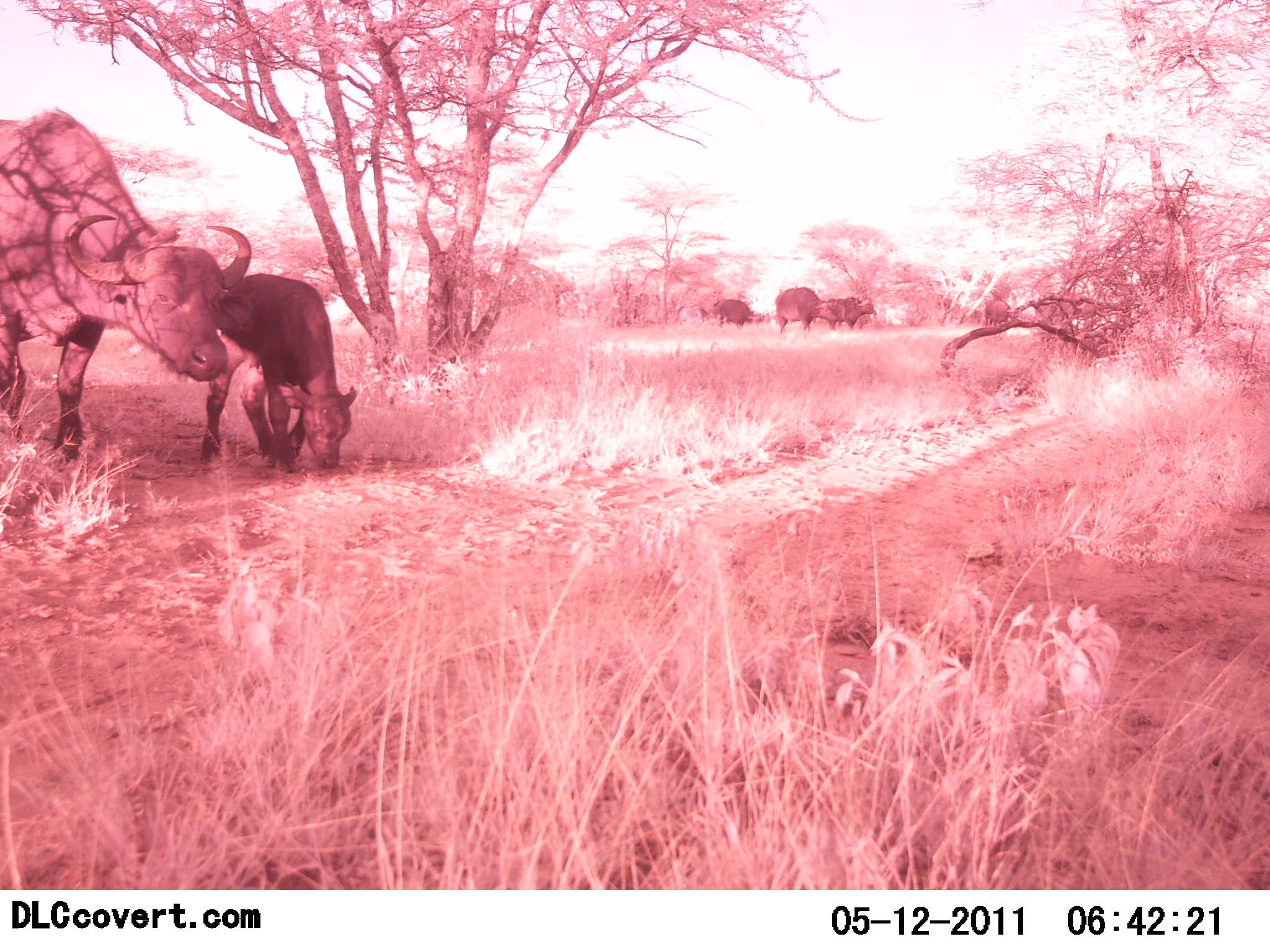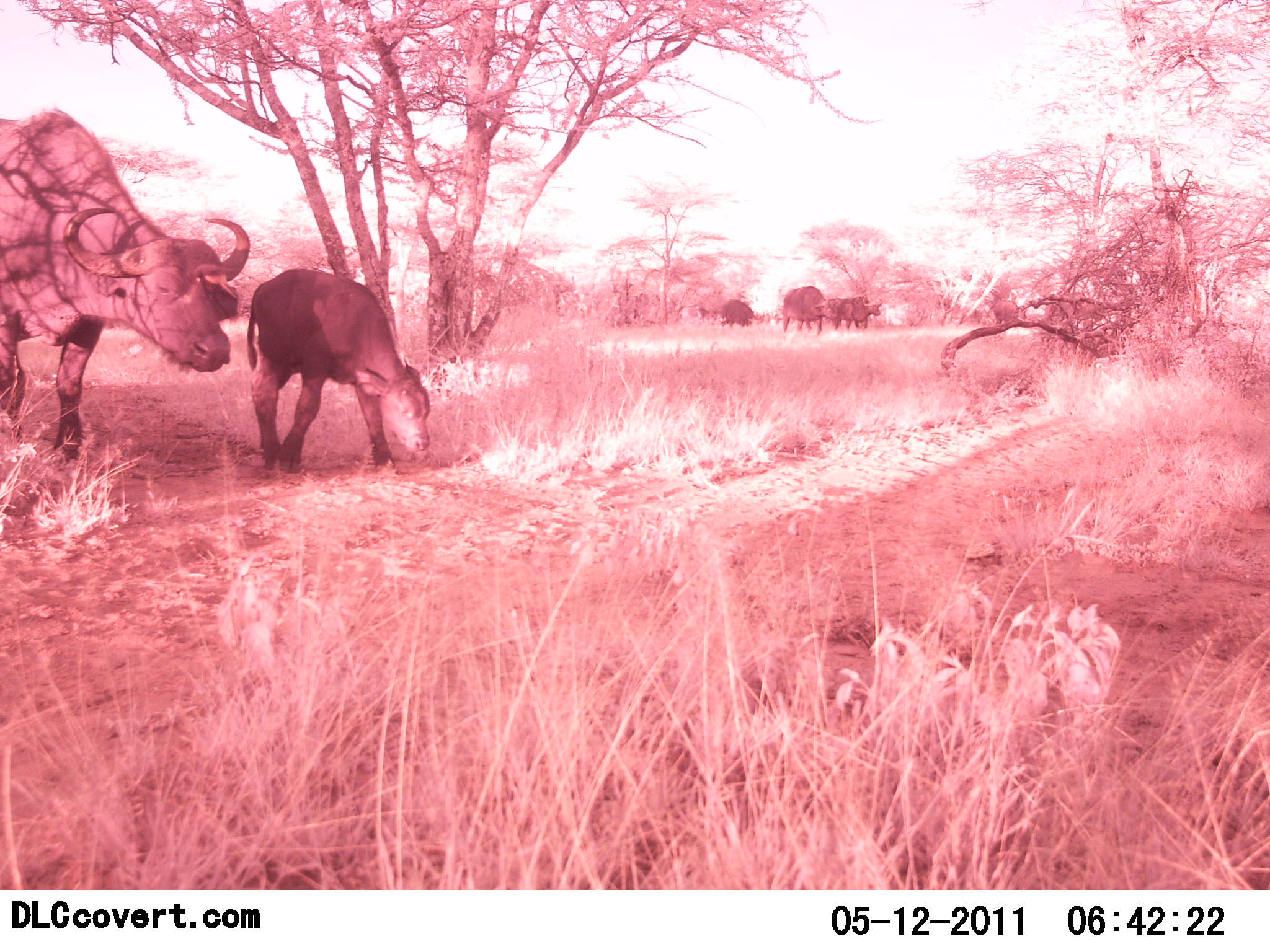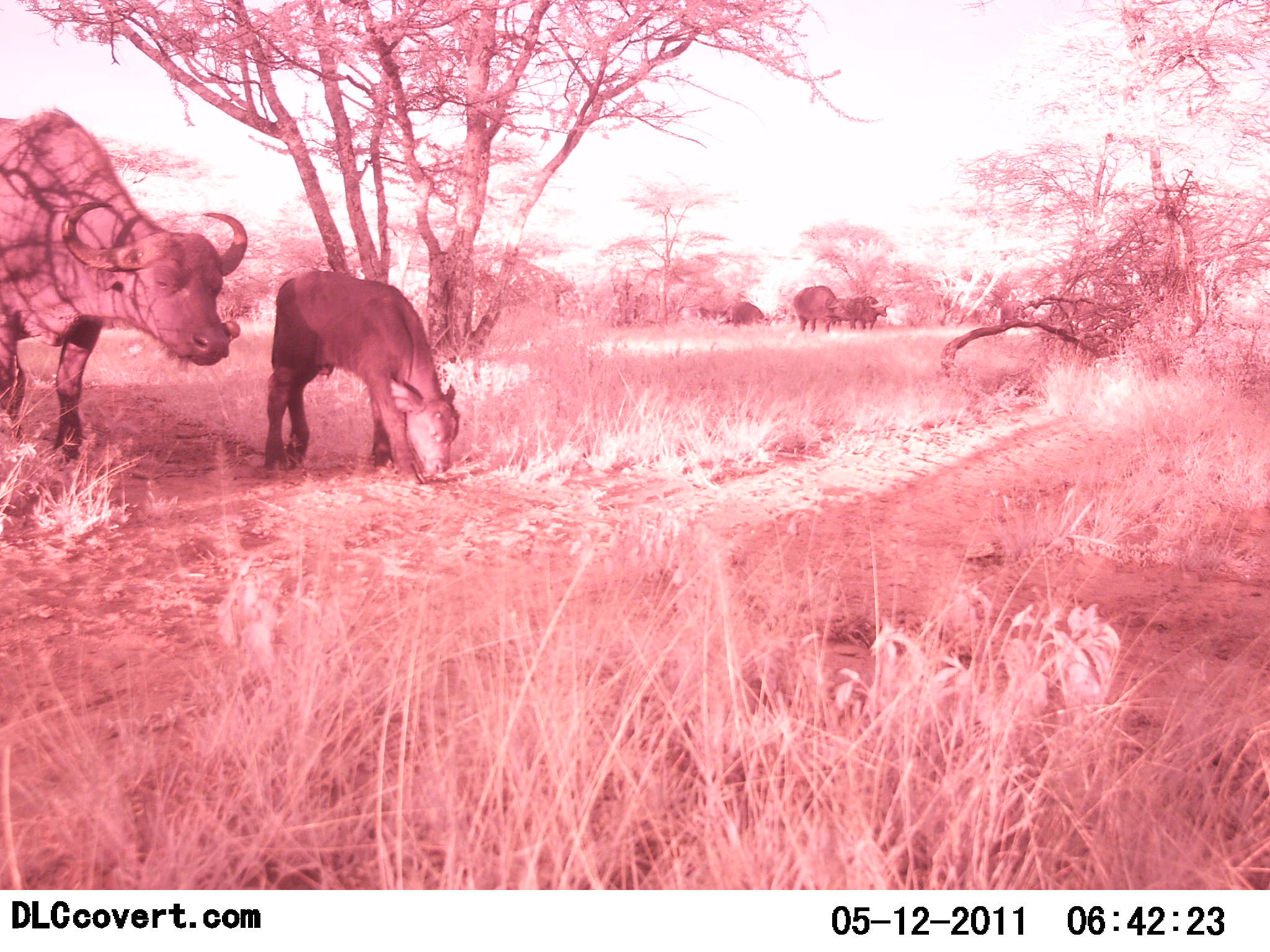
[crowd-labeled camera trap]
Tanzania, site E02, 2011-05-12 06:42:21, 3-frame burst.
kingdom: Animalia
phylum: Chordata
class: Mammalia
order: Artiodactyla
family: Bovidae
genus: Syncerus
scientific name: Syncerus caffer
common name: cape buffalo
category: buffalo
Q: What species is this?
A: Buffalo (cape buffalo) (Syncerus caffer).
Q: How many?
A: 6.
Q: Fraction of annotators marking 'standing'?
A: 43%.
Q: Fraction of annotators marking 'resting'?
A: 0%.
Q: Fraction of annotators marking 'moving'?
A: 79%.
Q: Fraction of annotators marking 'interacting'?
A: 0%.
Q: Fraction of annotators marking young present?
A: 100%.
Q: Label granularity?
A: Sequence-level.